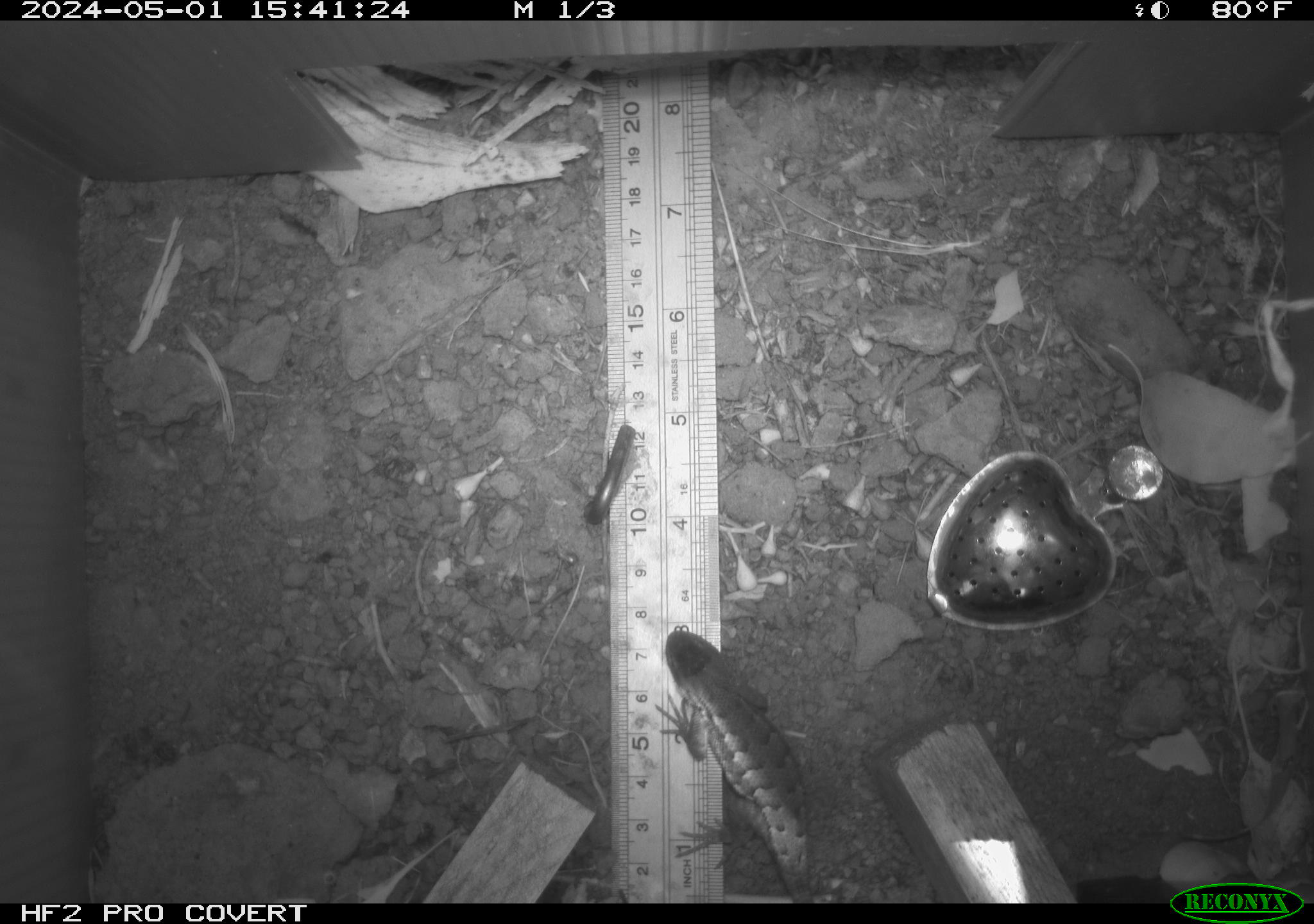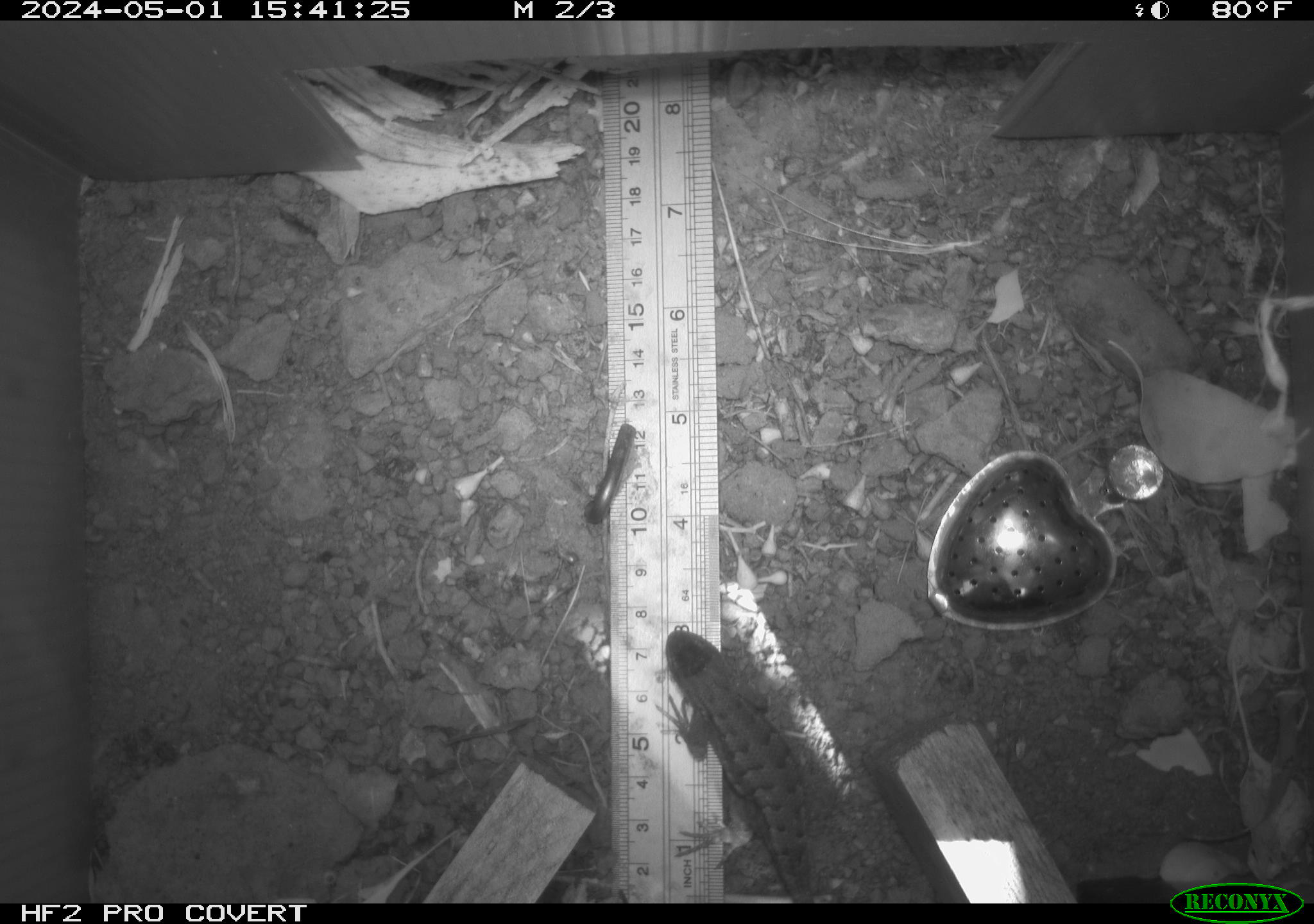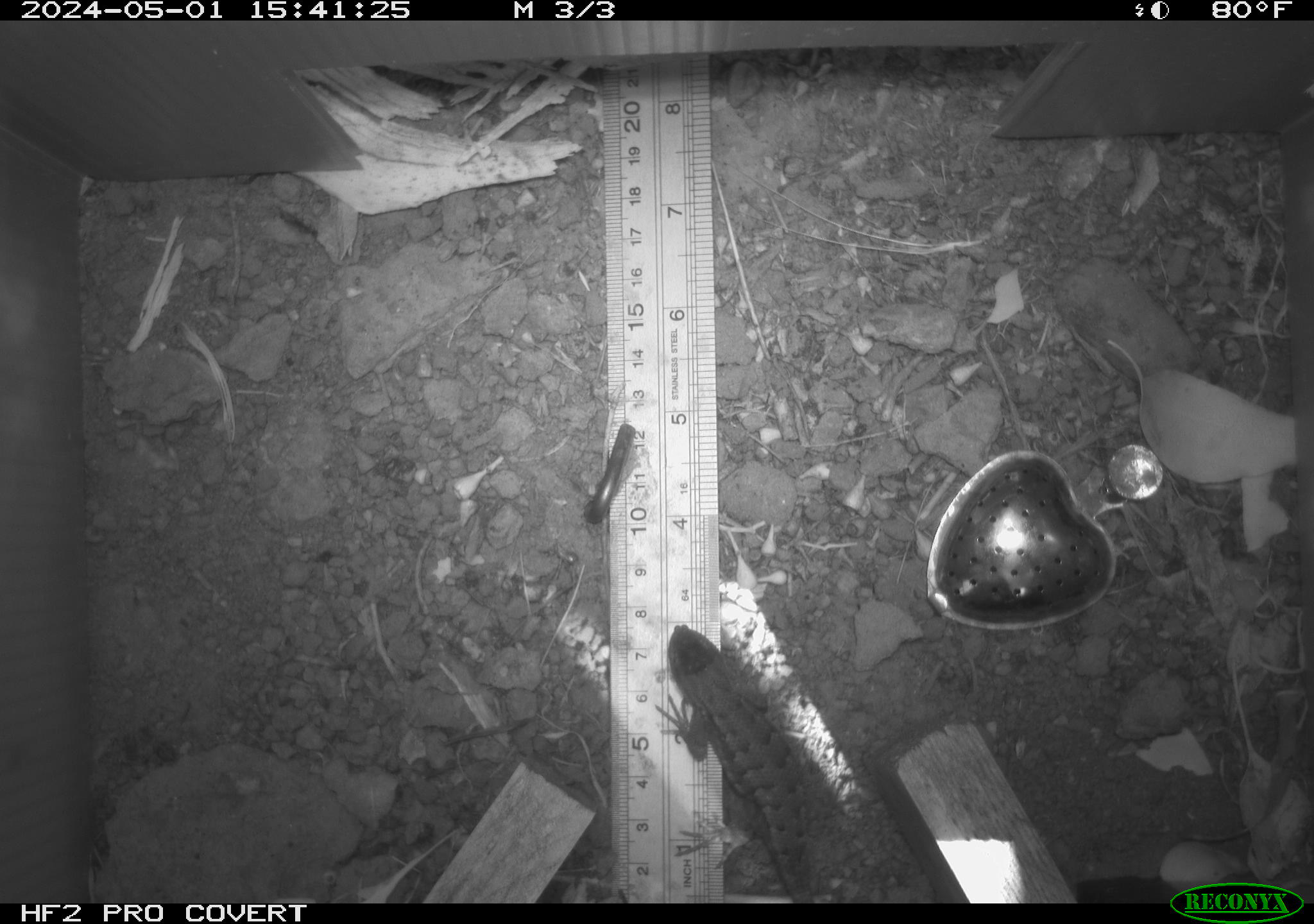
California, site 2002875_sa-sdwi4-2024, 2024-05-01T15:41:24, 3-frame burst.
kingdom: Animalia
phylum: Chordata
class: Reptilia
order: Squamata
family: Phrynosomatidae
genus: Sceloporus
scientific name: Sceloporus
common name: spiny lizards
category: sceloporus species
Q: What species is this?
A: Sceloporus species (spiny lizards) (Sceloporus).